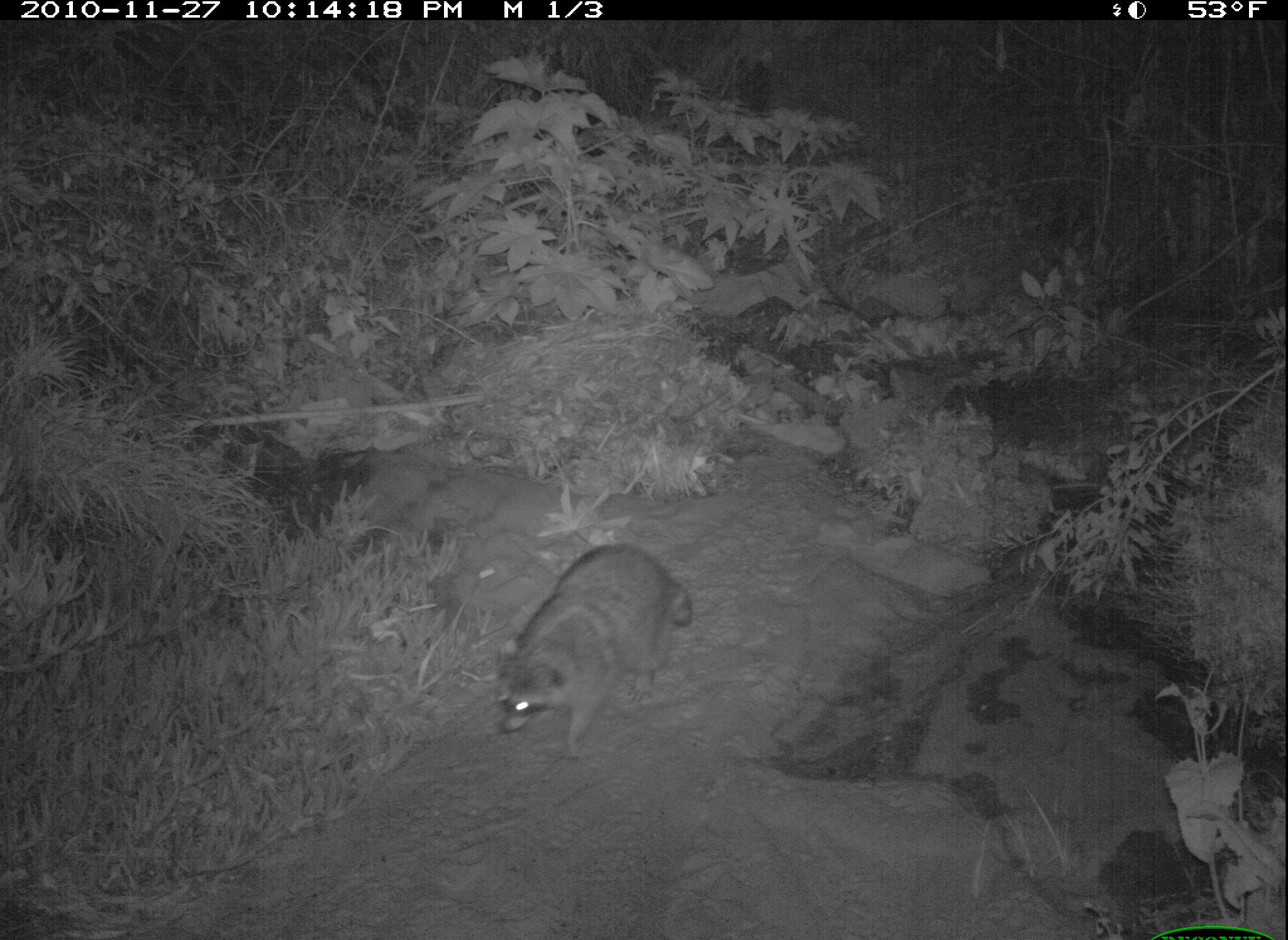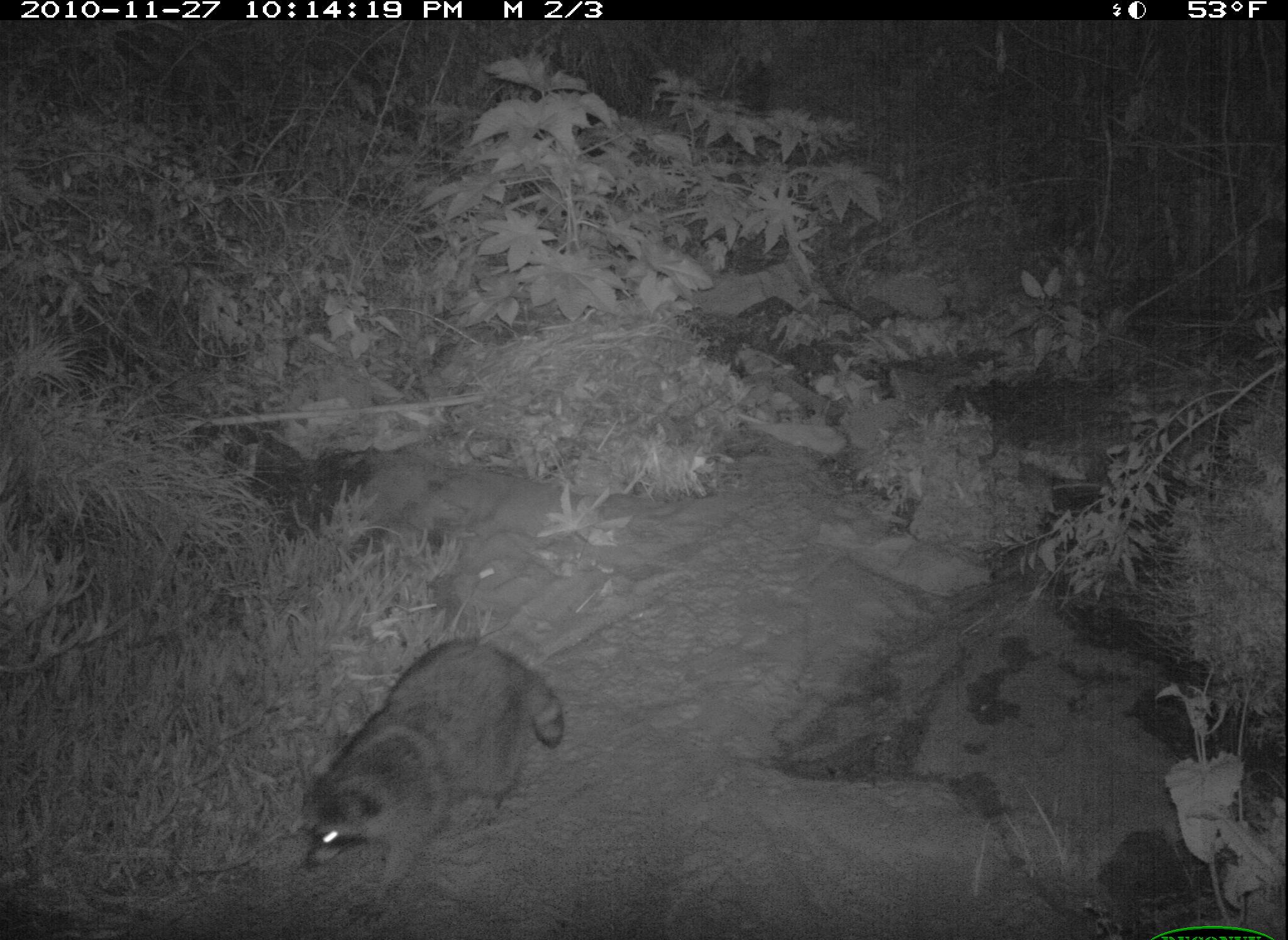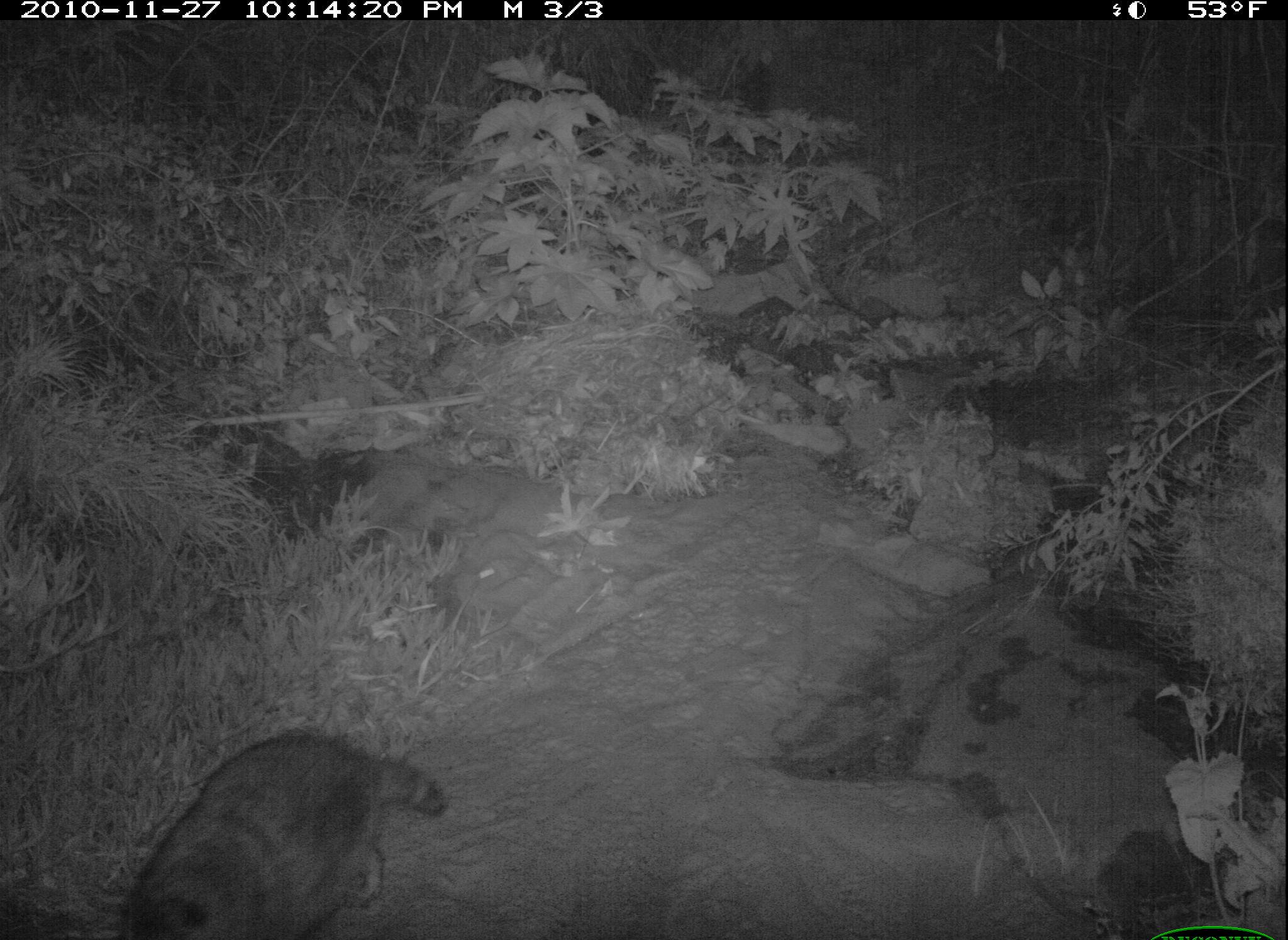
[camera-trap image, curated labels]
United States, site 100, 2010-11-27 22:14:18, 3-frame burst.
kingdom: Animalia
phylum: Chordata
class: Mammalia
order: Carnivora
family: Procyonidae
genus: Procyon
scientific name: Procyon lotor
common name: raccoon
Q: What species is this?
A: Raccoon (Procyon lotor).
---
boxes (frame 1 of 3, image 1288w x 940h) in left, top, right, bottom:
raccoon: 459, 522, 702, 765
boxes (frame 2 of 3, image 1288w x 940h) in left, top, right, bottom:
raccoon: 277, 633, 607, 926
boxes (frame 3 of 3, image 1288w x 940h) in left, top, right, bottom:
raccoon: 111, 711, 465, 940